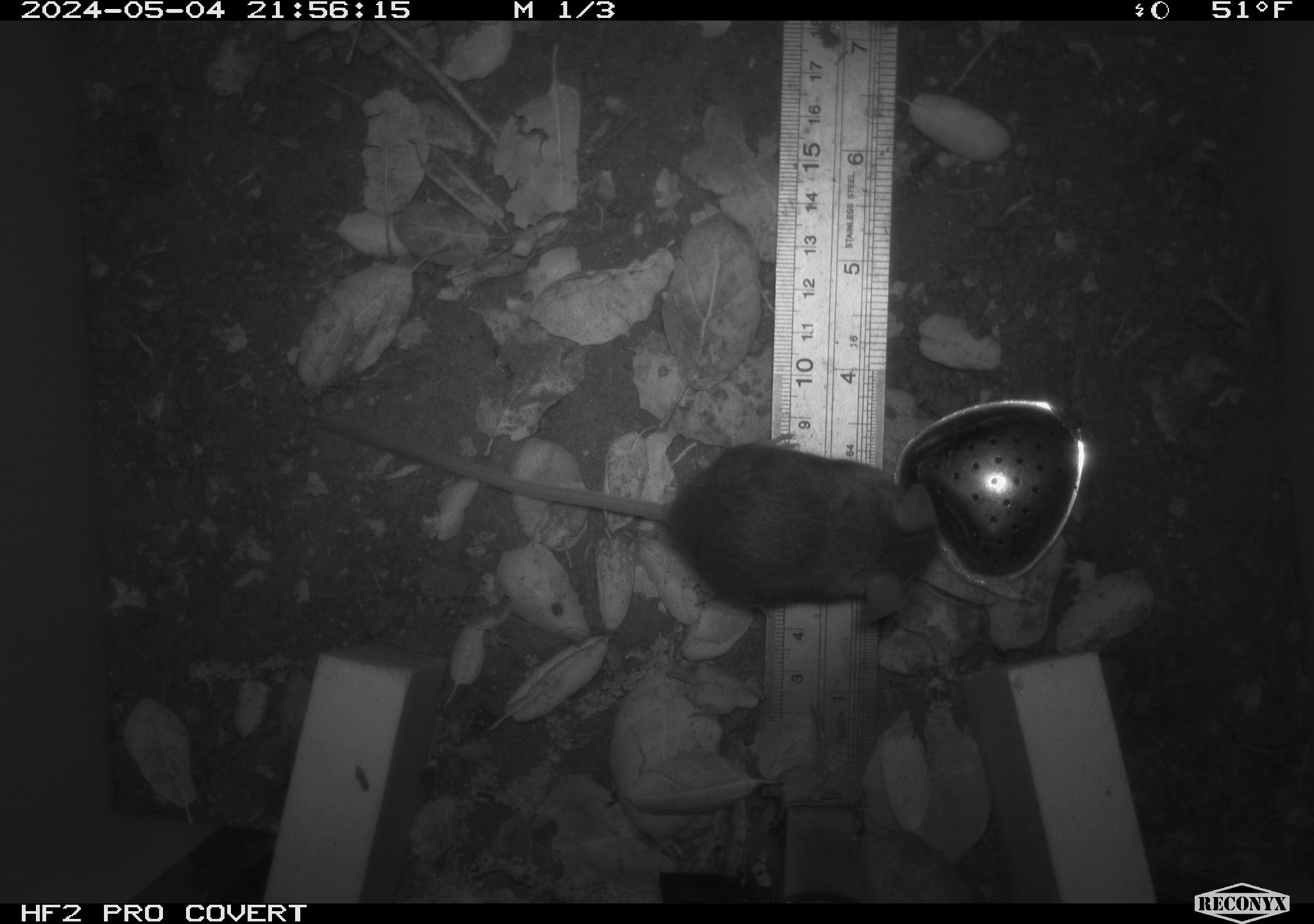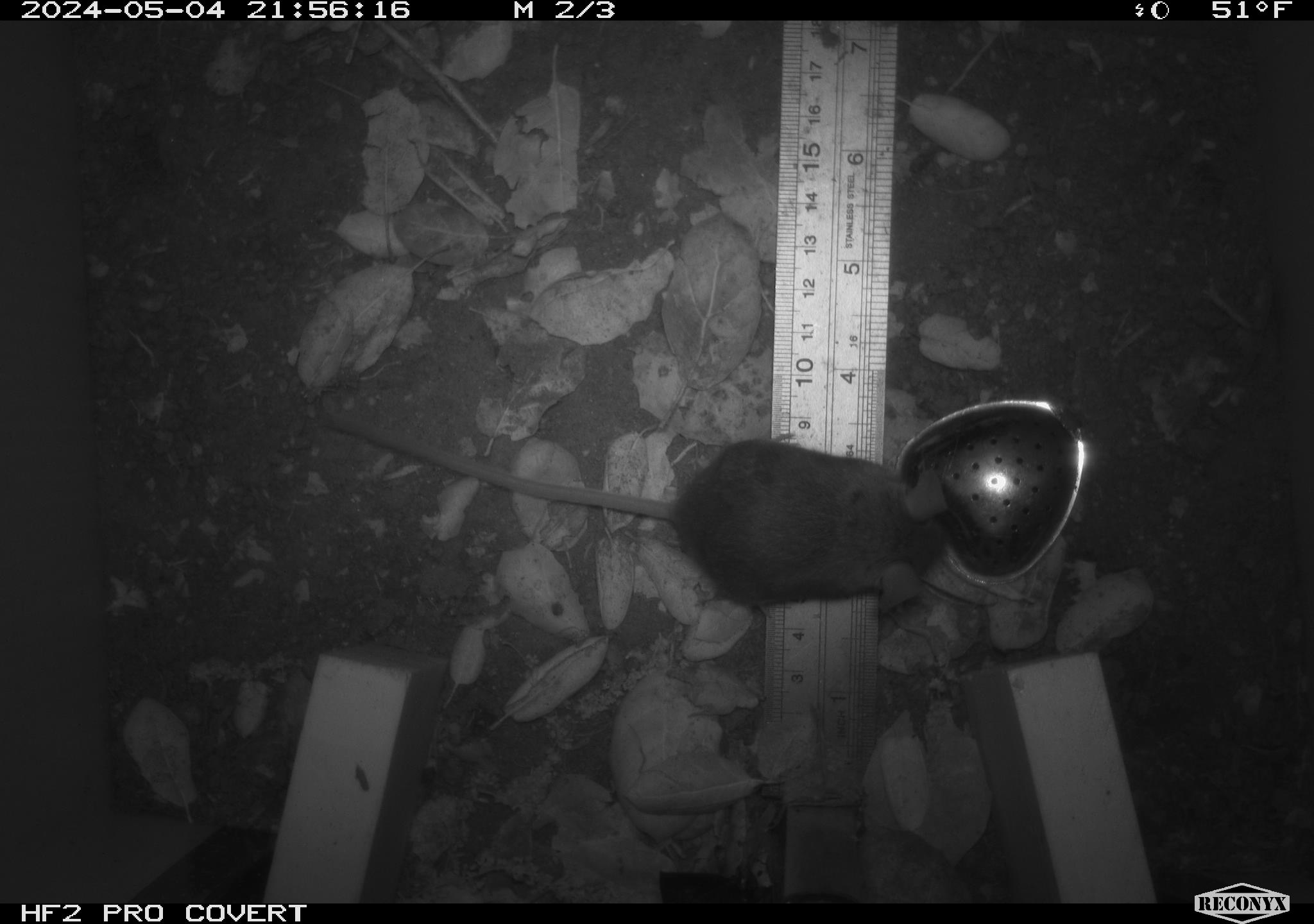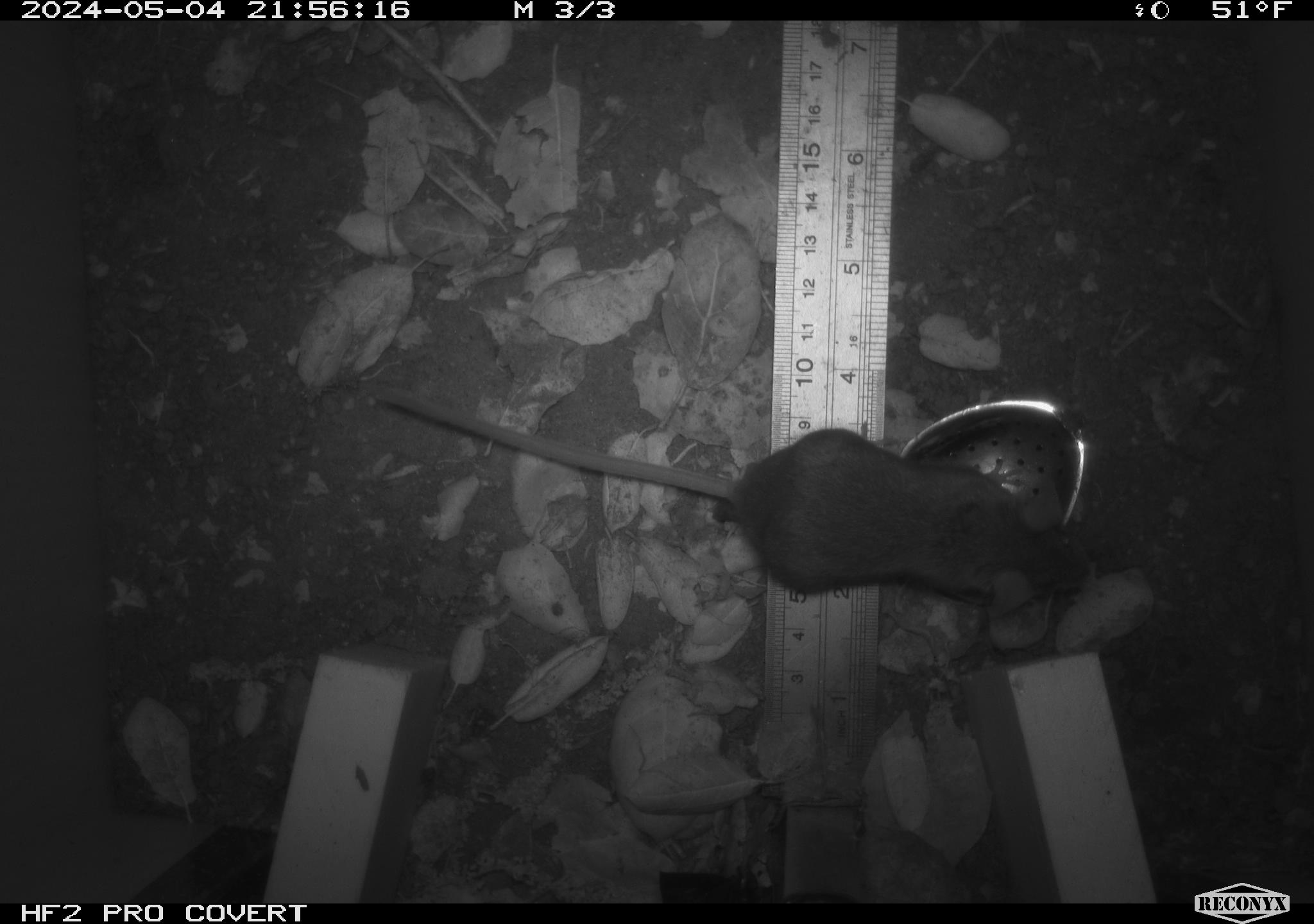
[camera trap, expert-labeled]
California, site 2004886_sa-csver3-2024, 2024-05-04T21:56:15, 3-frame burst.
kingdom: Animalia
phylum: Chordata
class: Mammalia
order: Rodentia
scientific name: Rodentia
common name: rodent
Rodent (Rodentia).